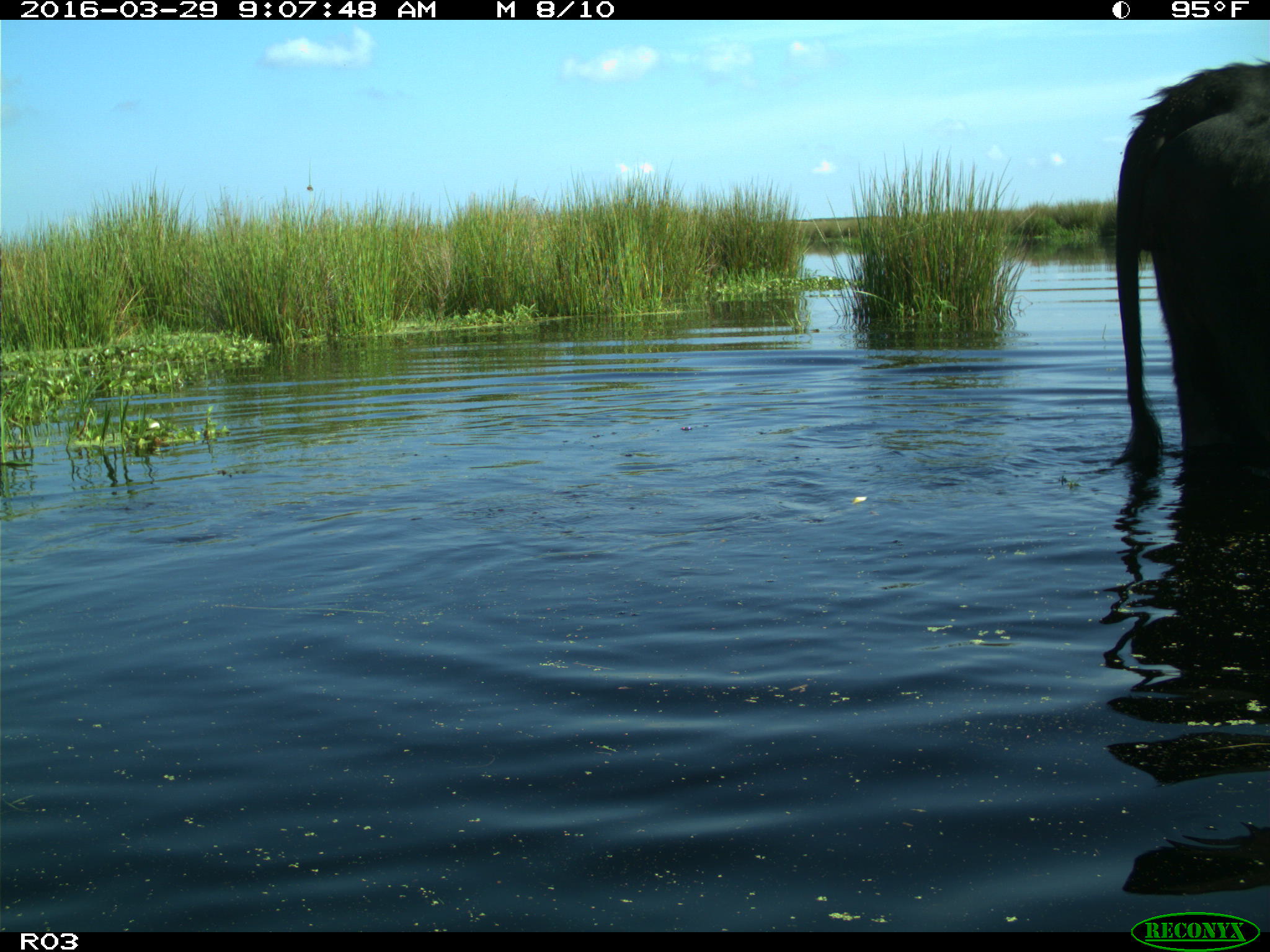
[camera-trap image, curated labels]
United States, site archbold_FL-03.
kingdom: Animalia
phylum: Chordata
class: Mammalia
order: Artiodactyla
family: Bovidae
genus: Bos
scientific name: Bos taurus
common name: domestic cow